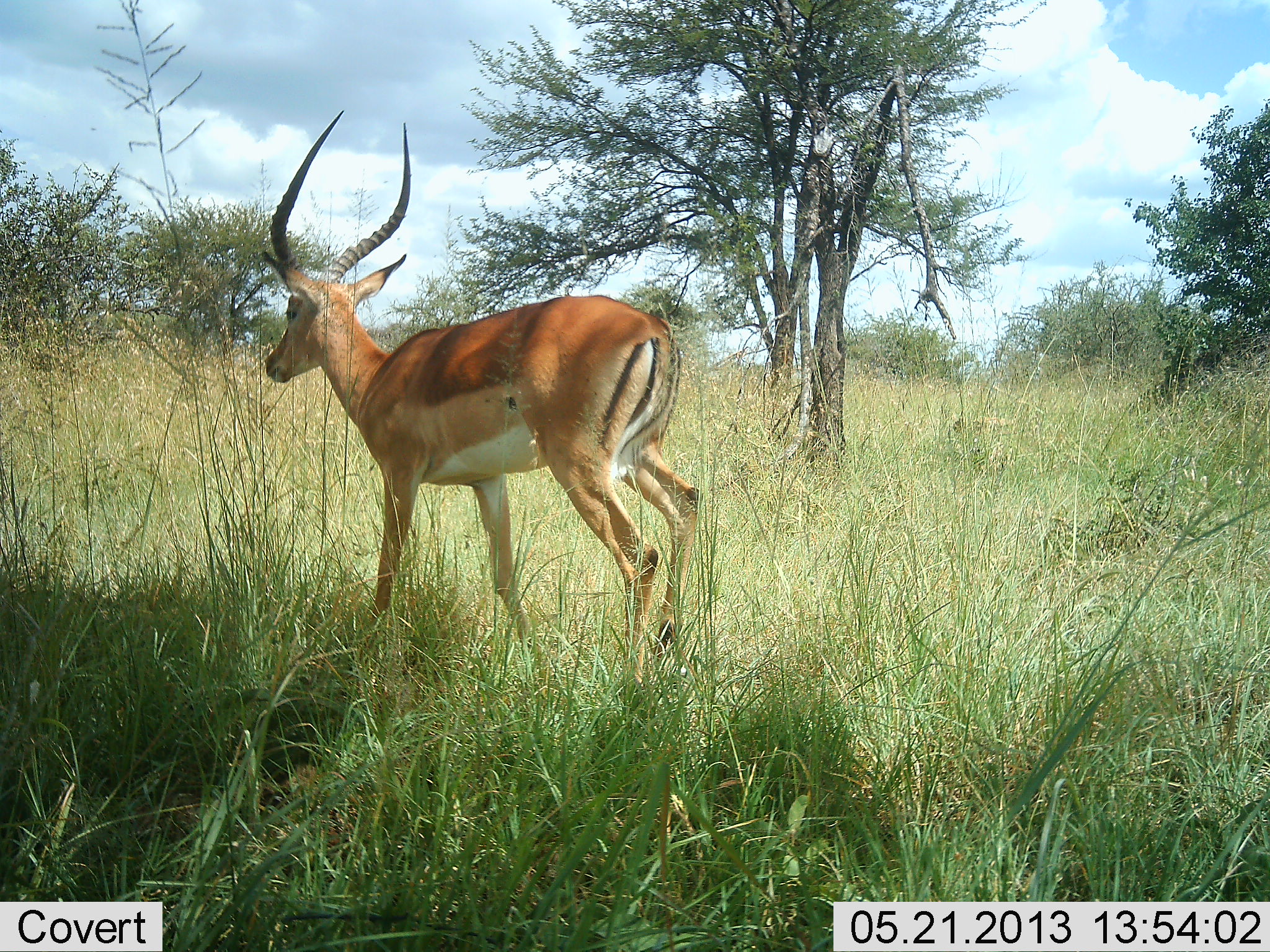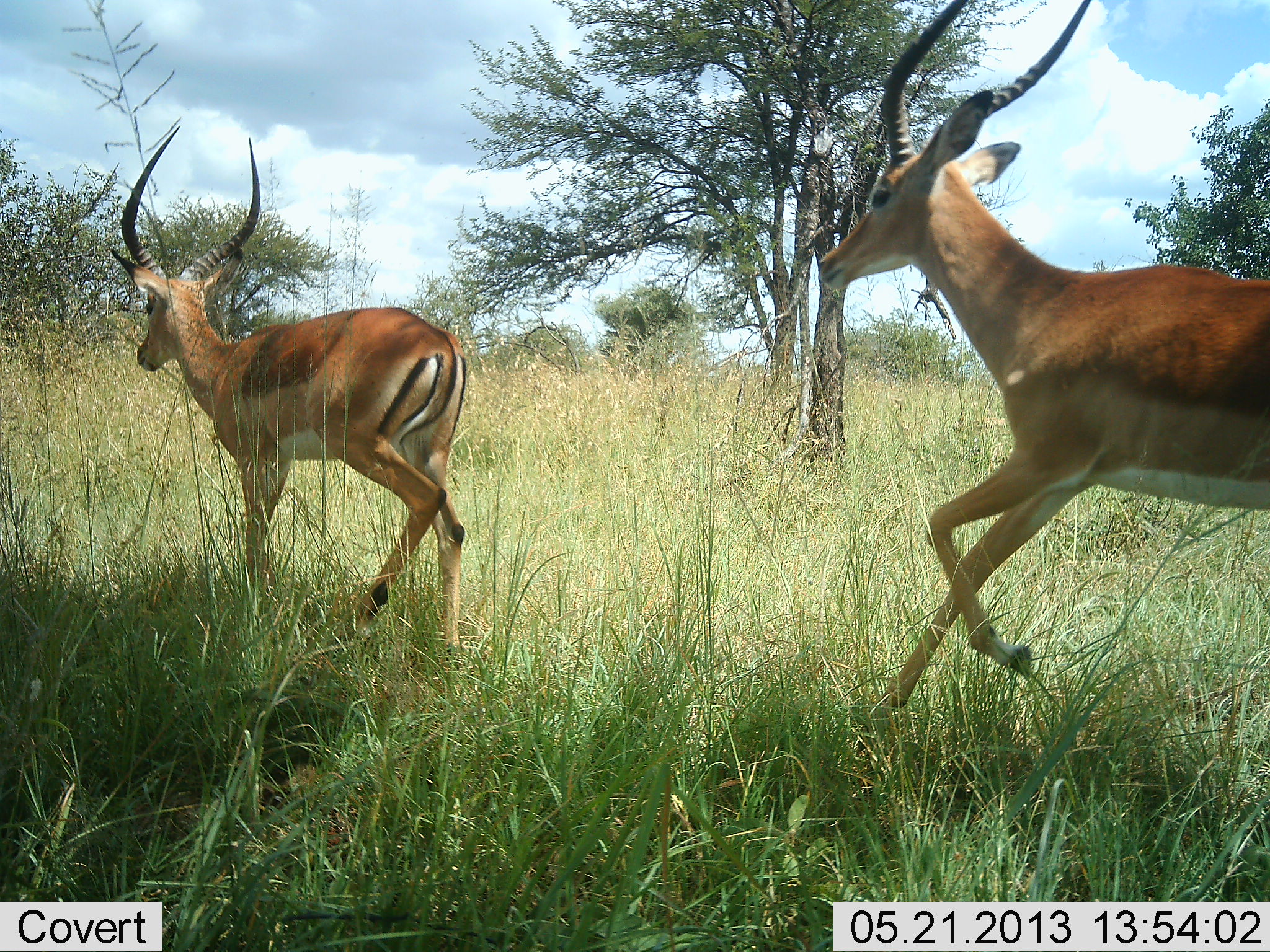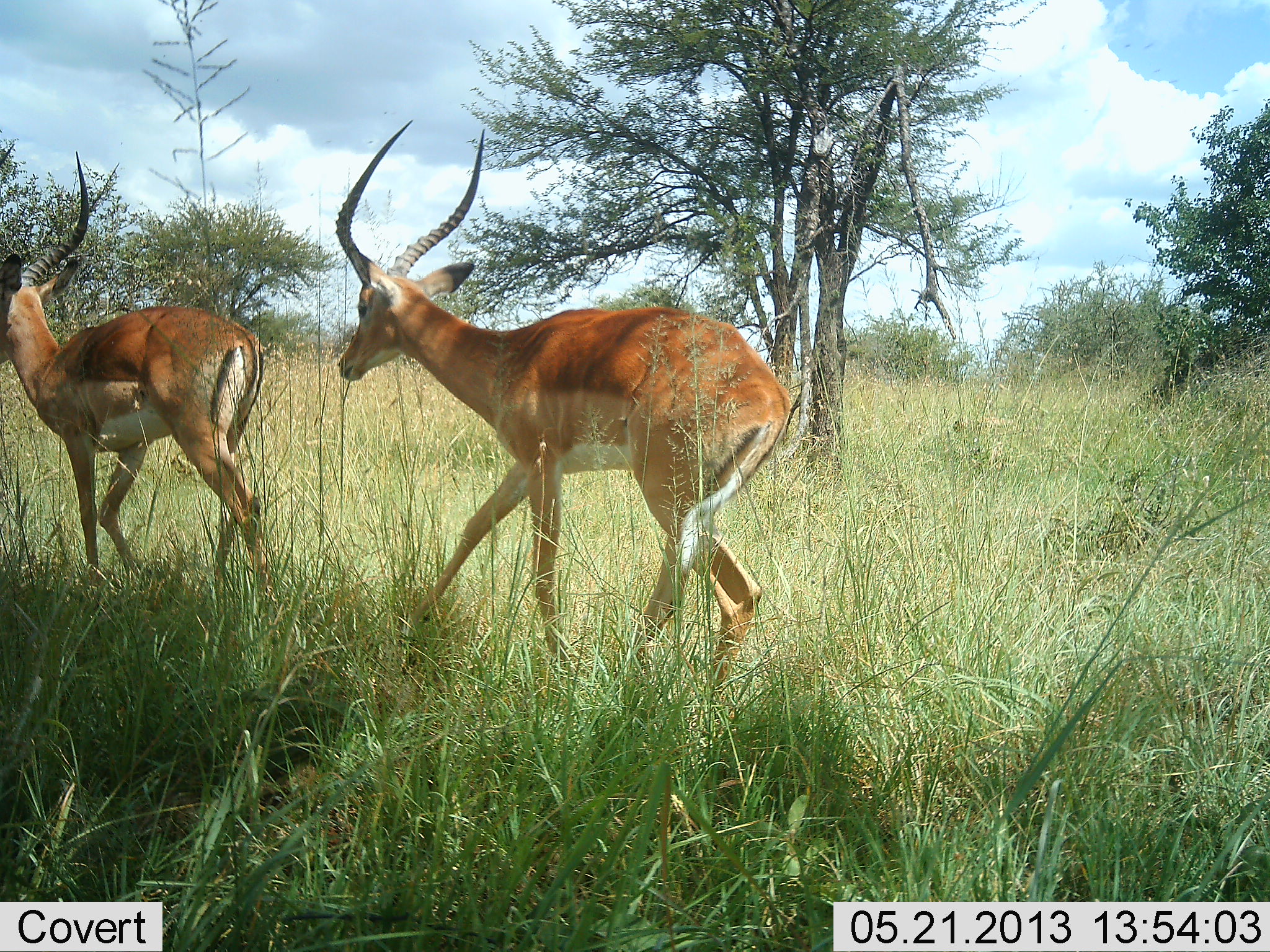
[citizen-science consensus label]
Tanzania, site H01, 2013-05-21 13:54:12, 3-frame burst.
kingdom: Animalia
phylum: Chordata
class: Mammalia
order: Artiodactyla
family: Bovidae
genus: Aepyceros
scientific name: Aepyceros melampus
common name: impala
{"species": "impala (Aepyceros melampus)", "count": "2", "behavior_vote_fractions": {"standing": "0%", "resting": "0%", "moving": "100%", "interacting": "0%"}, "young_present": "0%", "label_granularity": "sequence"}